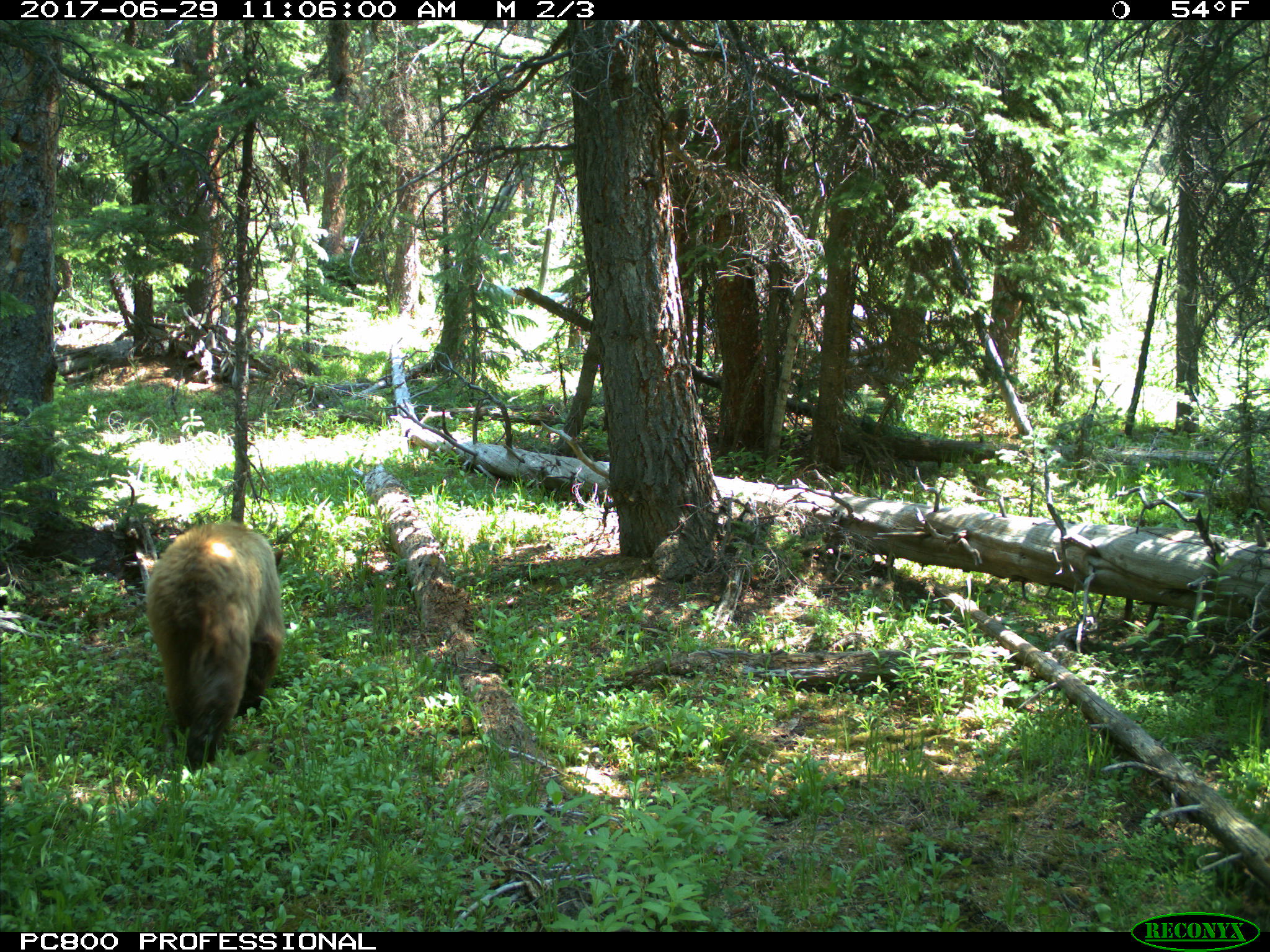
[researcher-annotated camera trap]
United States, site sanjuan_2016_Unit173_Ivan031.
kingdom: Animalia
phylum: Chordata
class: Mammalia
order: Carnivora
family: Ursidae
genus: Ursus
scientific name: Ursus americanus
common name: american black bear